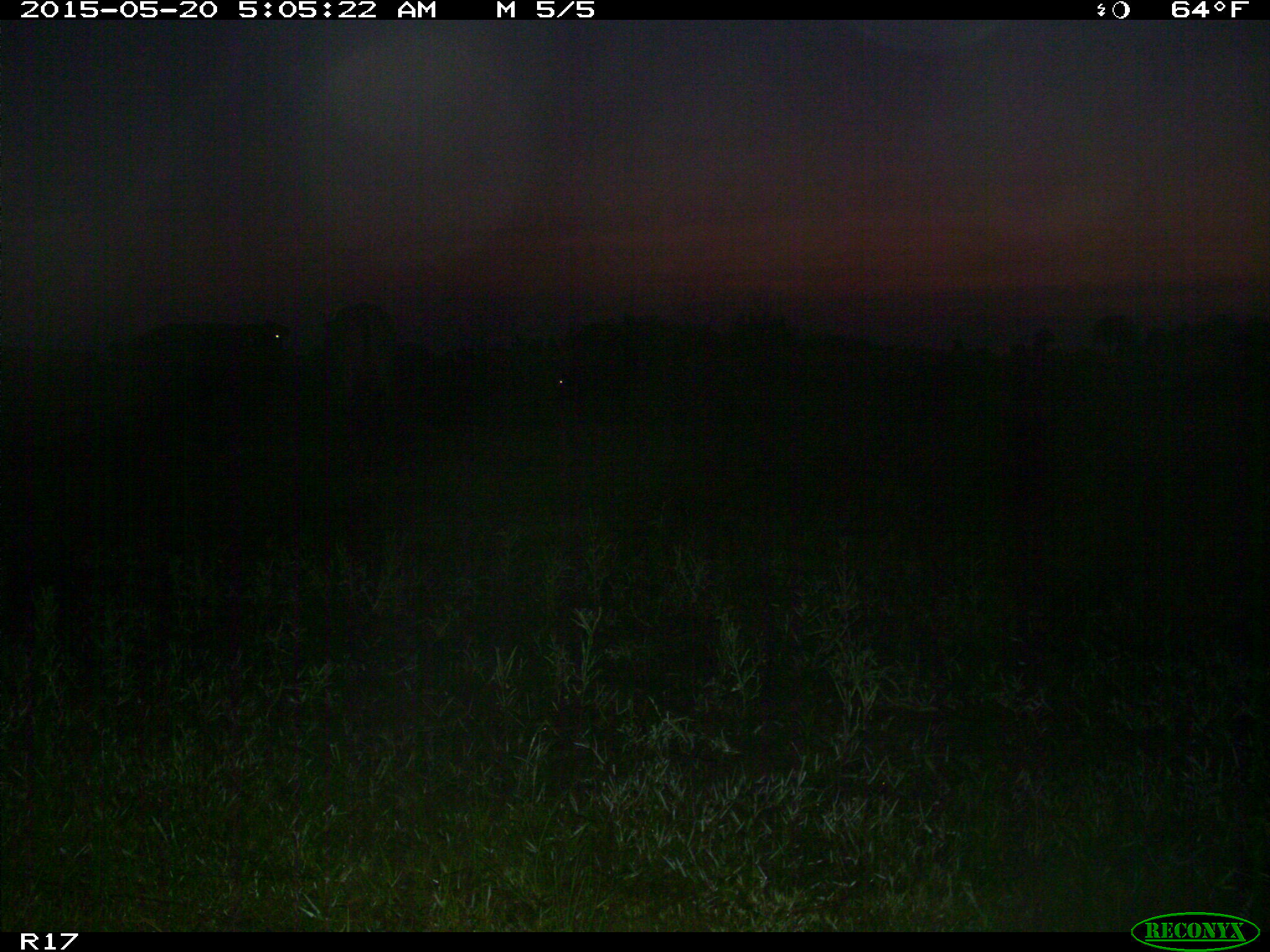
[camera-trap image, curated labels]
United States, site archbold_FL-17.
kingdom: Animalia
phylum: Chordata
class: Mammalia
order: Artiodactyla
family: Bovidae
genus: Bos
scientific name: Bos taurus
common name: domestic cow